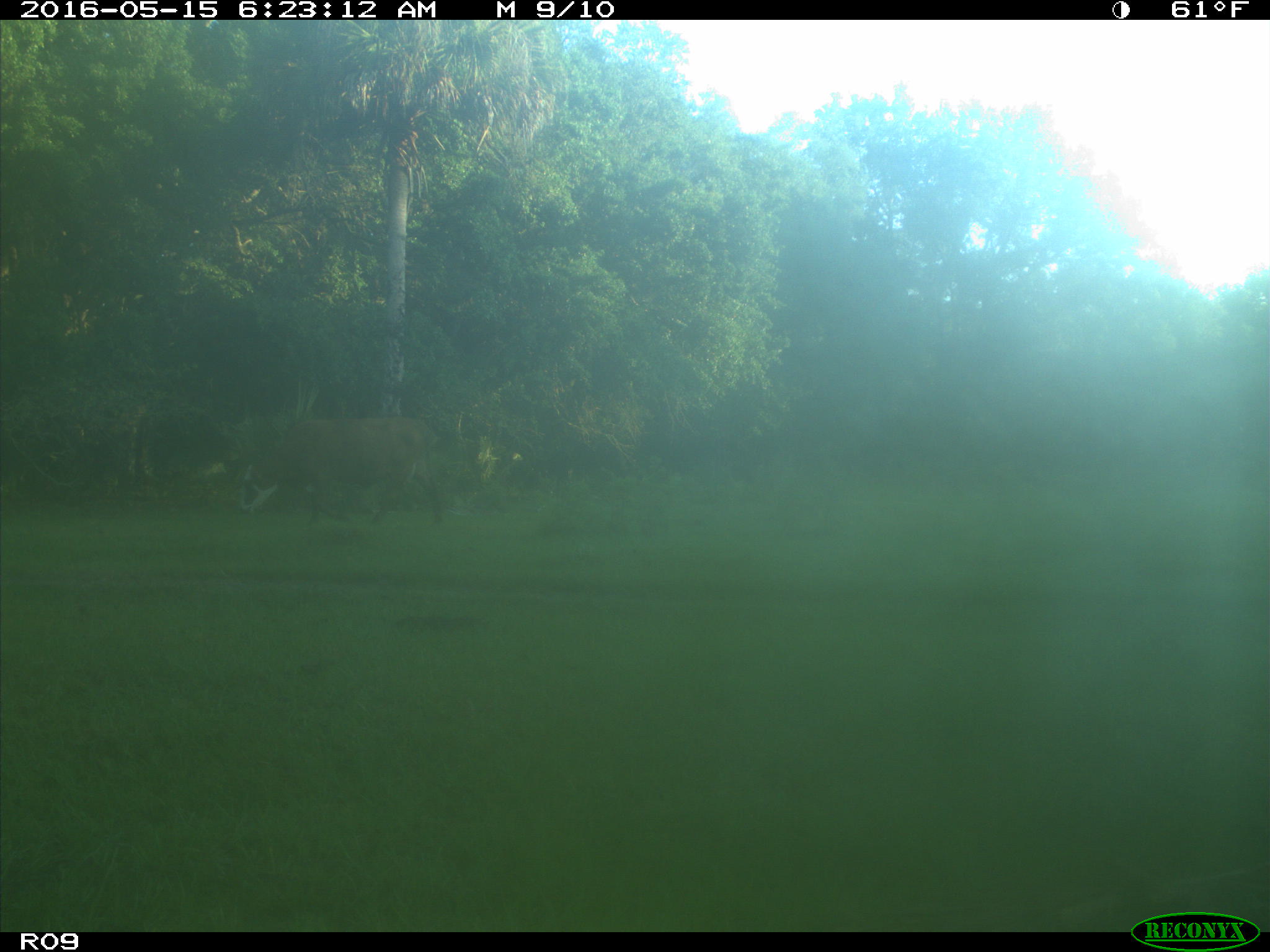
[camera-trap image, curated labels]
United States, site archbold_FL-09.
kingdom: Animalia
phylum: Chordata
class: Mammalia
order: Artiodactyla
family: Bovidae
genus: Bos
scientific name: Bos taurus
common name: domestic cow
Bos taurus (domestic cow).